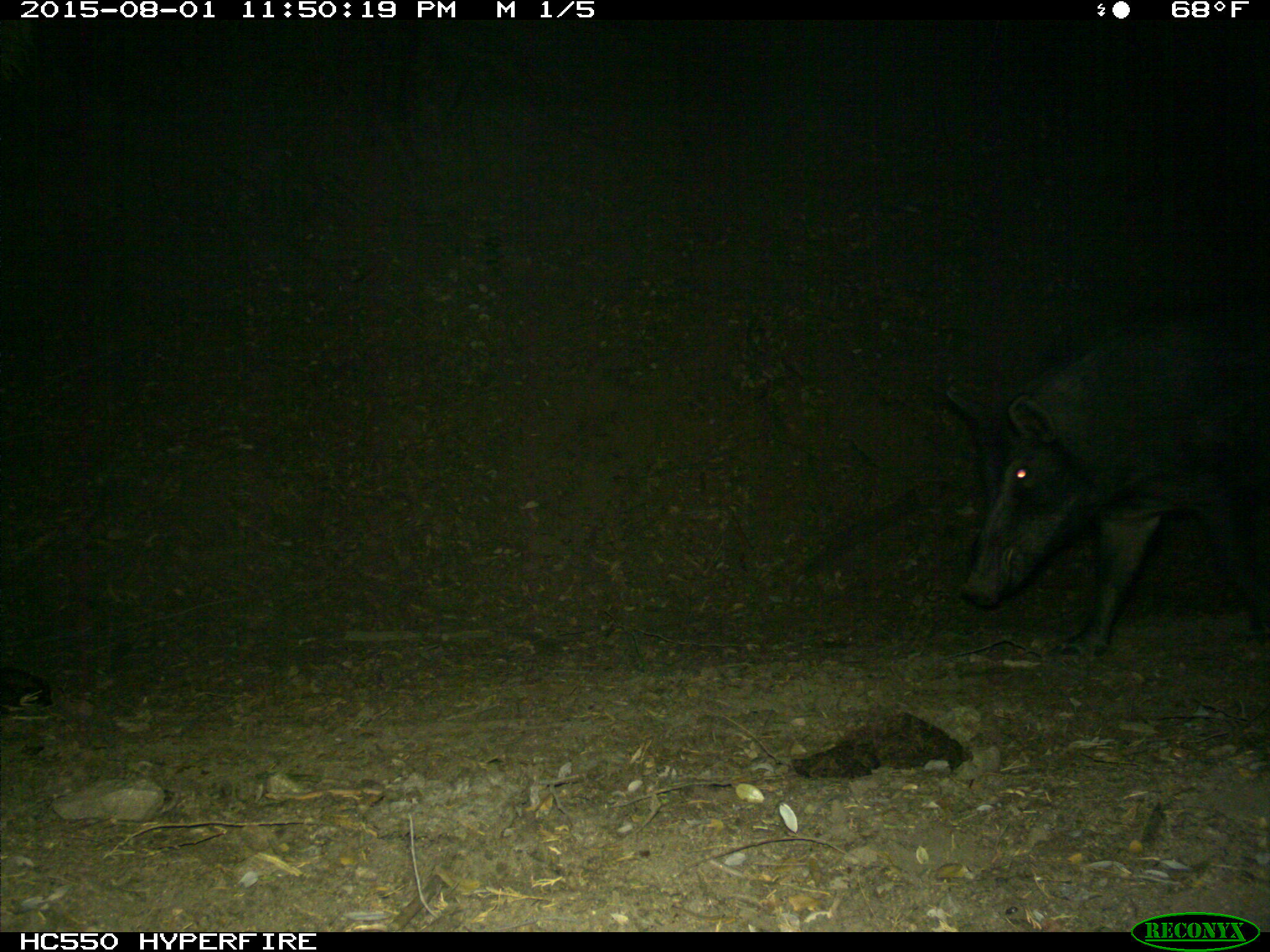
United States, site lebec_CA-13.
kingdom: Animalia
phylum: Chordata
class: Mammalia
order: Artiodactyla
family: Suidae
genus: Sus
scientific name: Sus scrofa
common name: wild boar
Sus scrofa (wild boar).